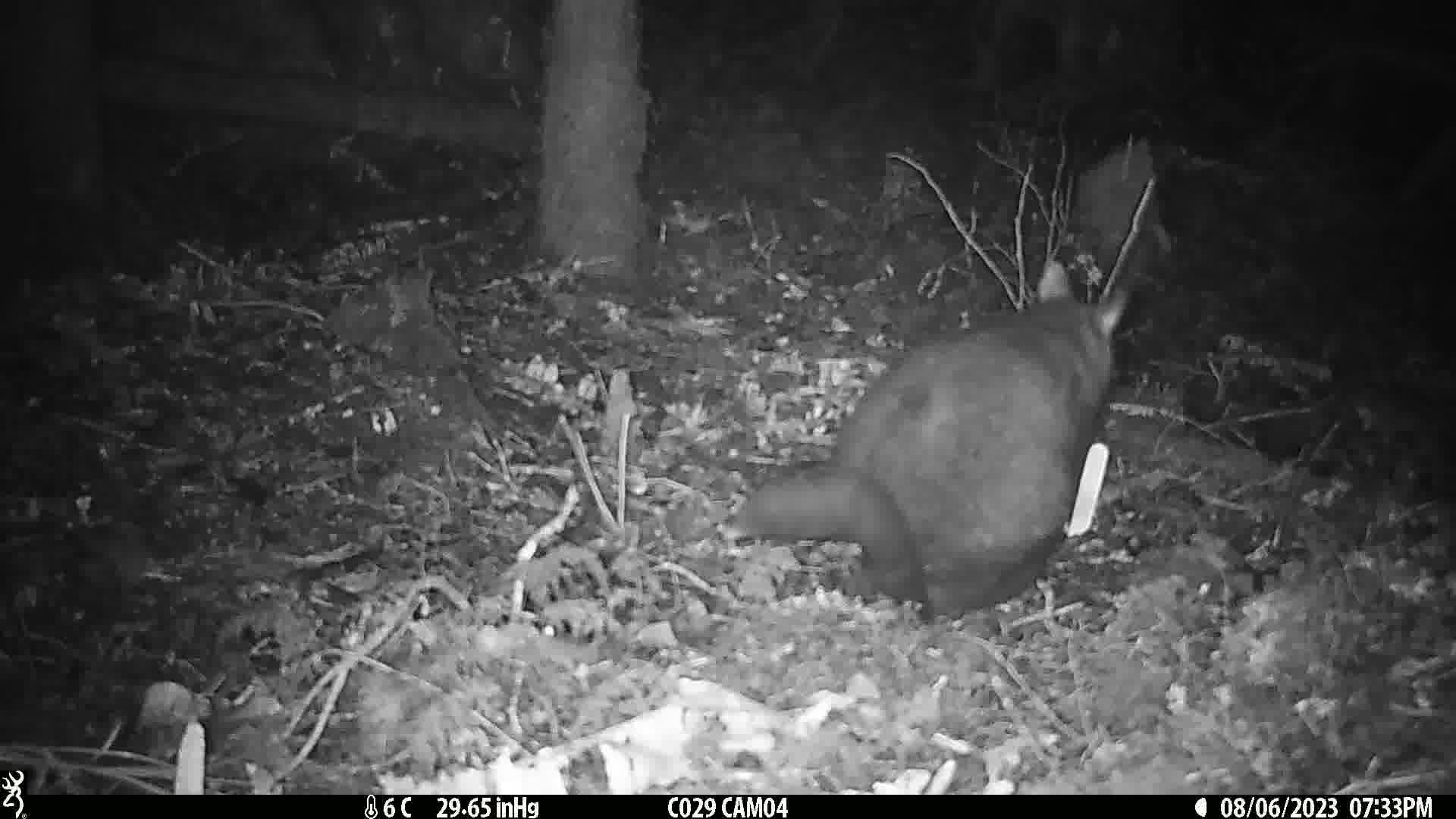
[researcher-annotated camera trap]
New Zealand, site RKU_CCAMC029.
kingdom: Animalia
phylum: Chordata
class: Mammalia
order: Diprotodontia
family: Phalangeridae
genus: Trichosurus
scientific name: Trichosurus vulpecula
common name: common brushtail possum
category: possum